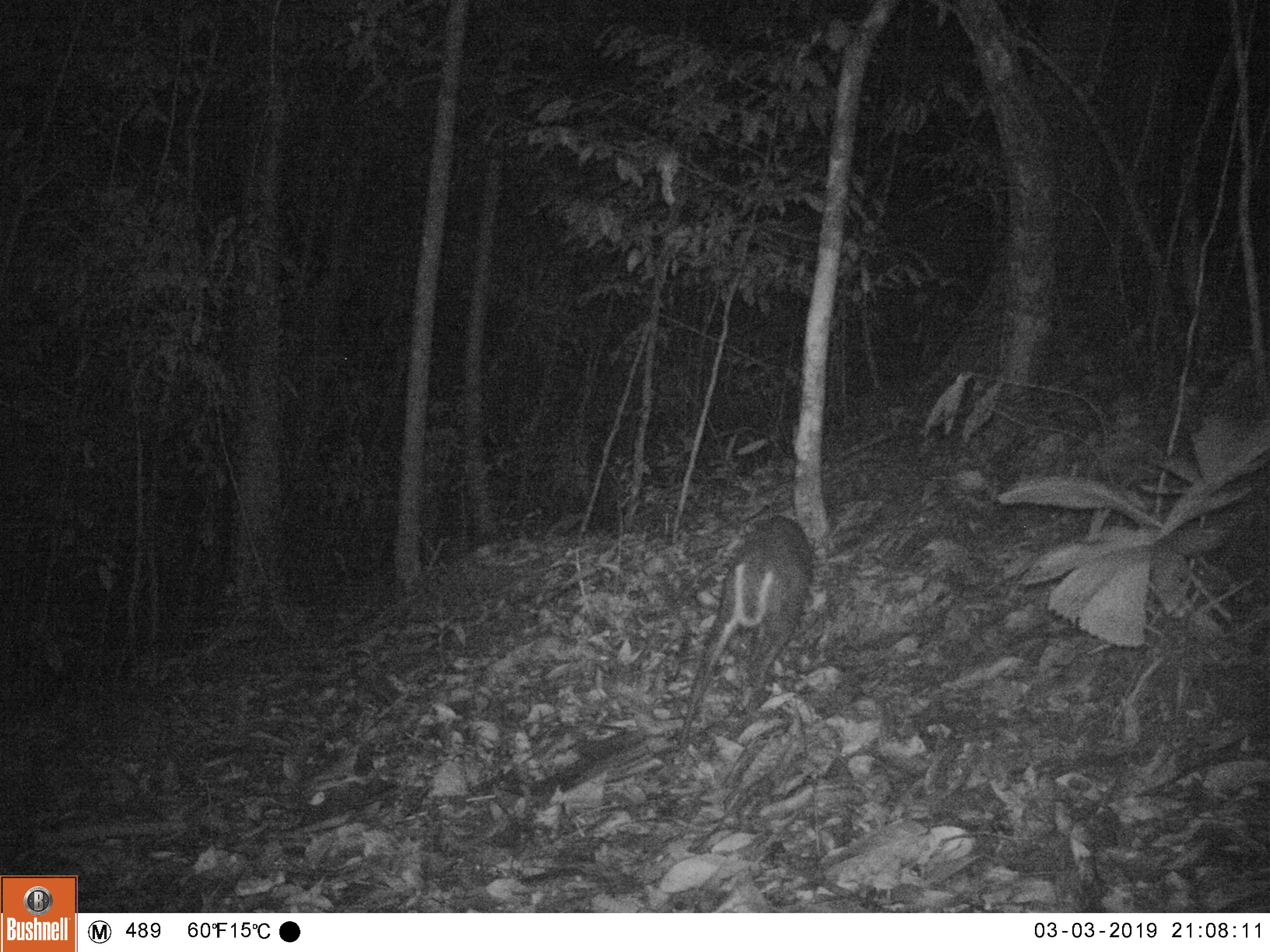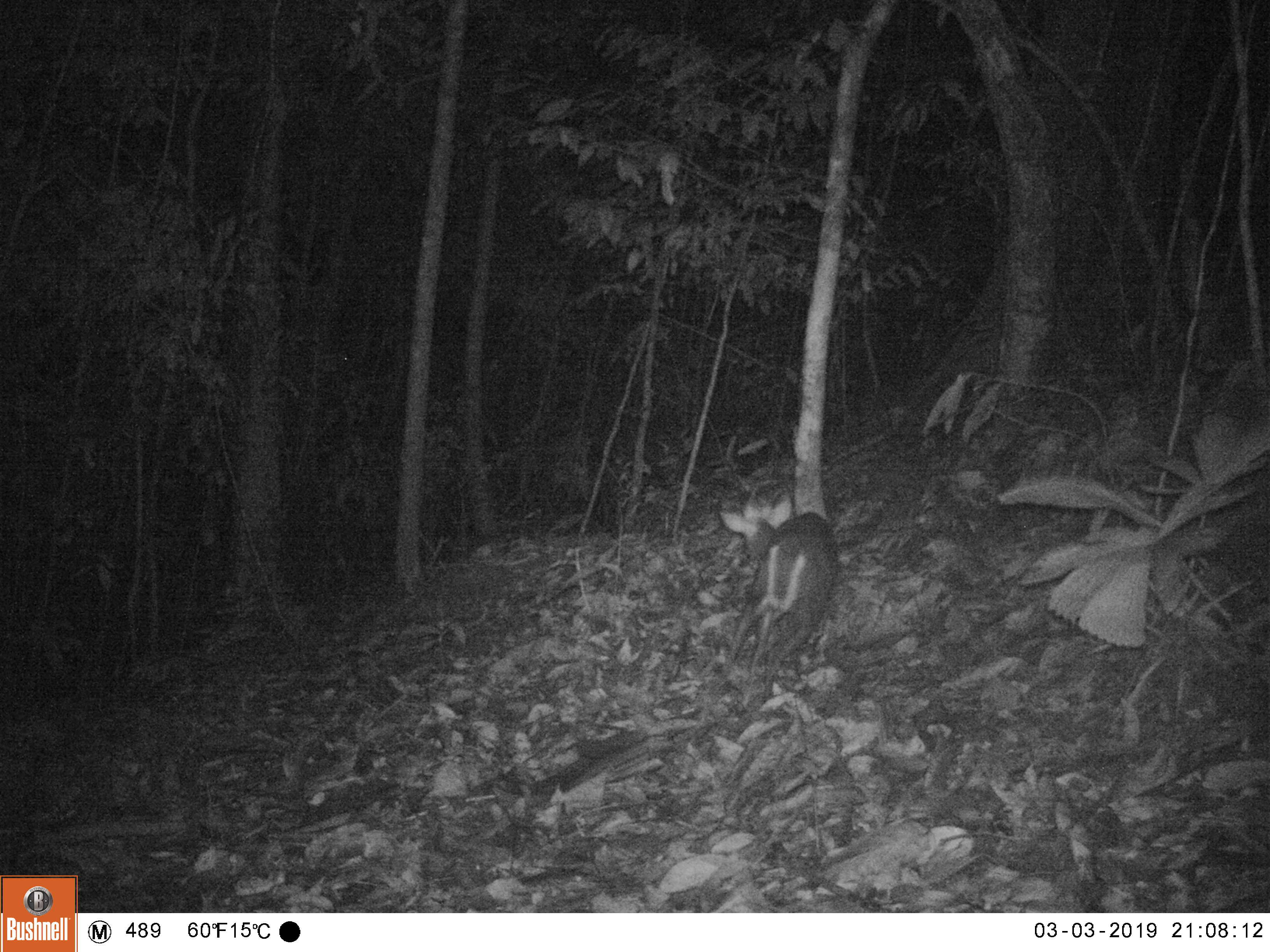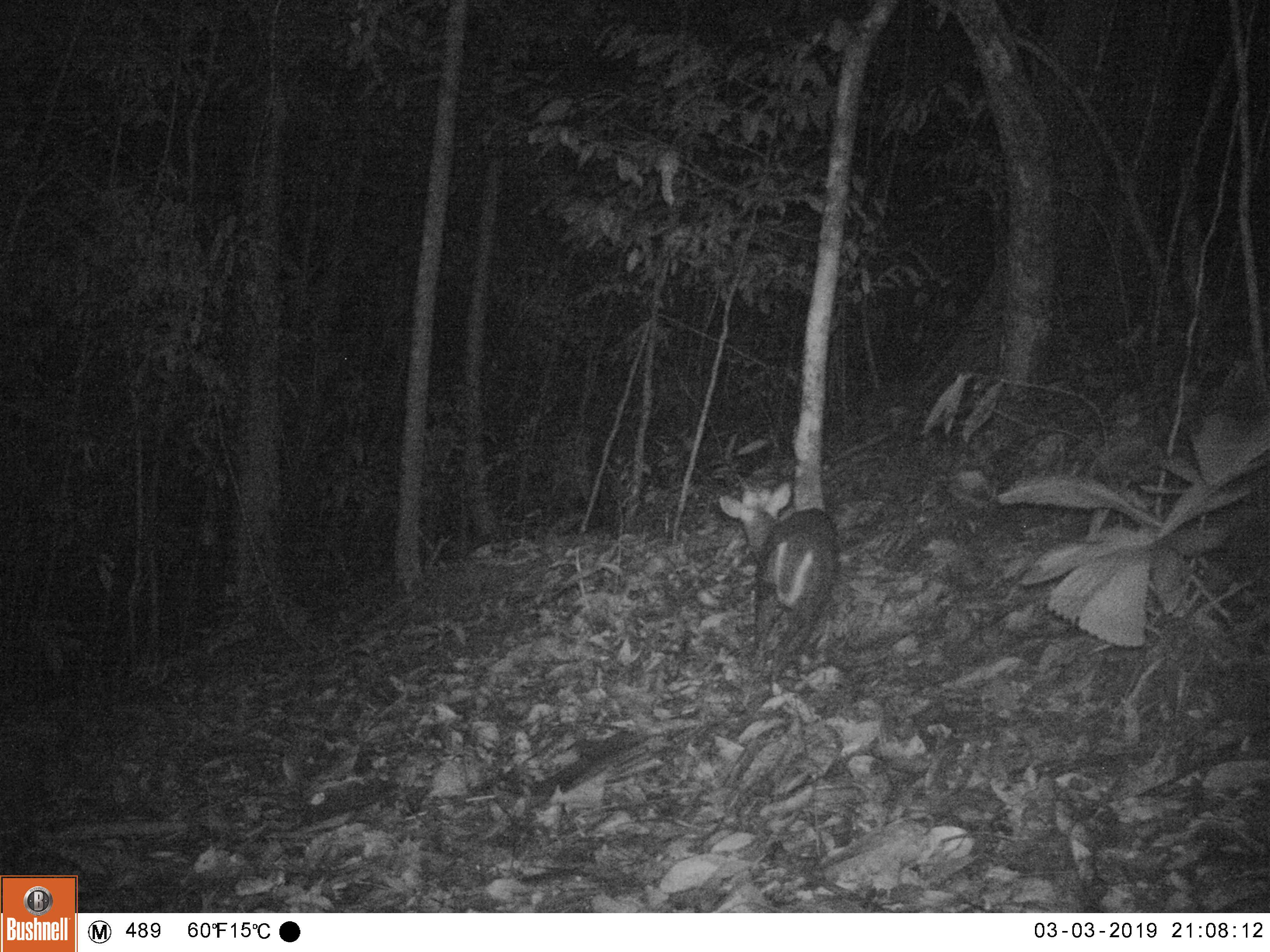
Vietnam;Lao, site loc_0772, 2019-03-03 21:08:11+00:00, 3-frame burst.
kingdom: Animalia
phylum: Chordata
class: Mammalia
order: Artiodactyla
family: Cervidae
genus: Muntiacus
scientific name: Muntiacus rooseveltorum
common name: roosevelt's muntjac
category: roosevelts muntjac group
Roosevelts muntjac group (roosevelt's muntjac) (Muntiacus rooseveltorum). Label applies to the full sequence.